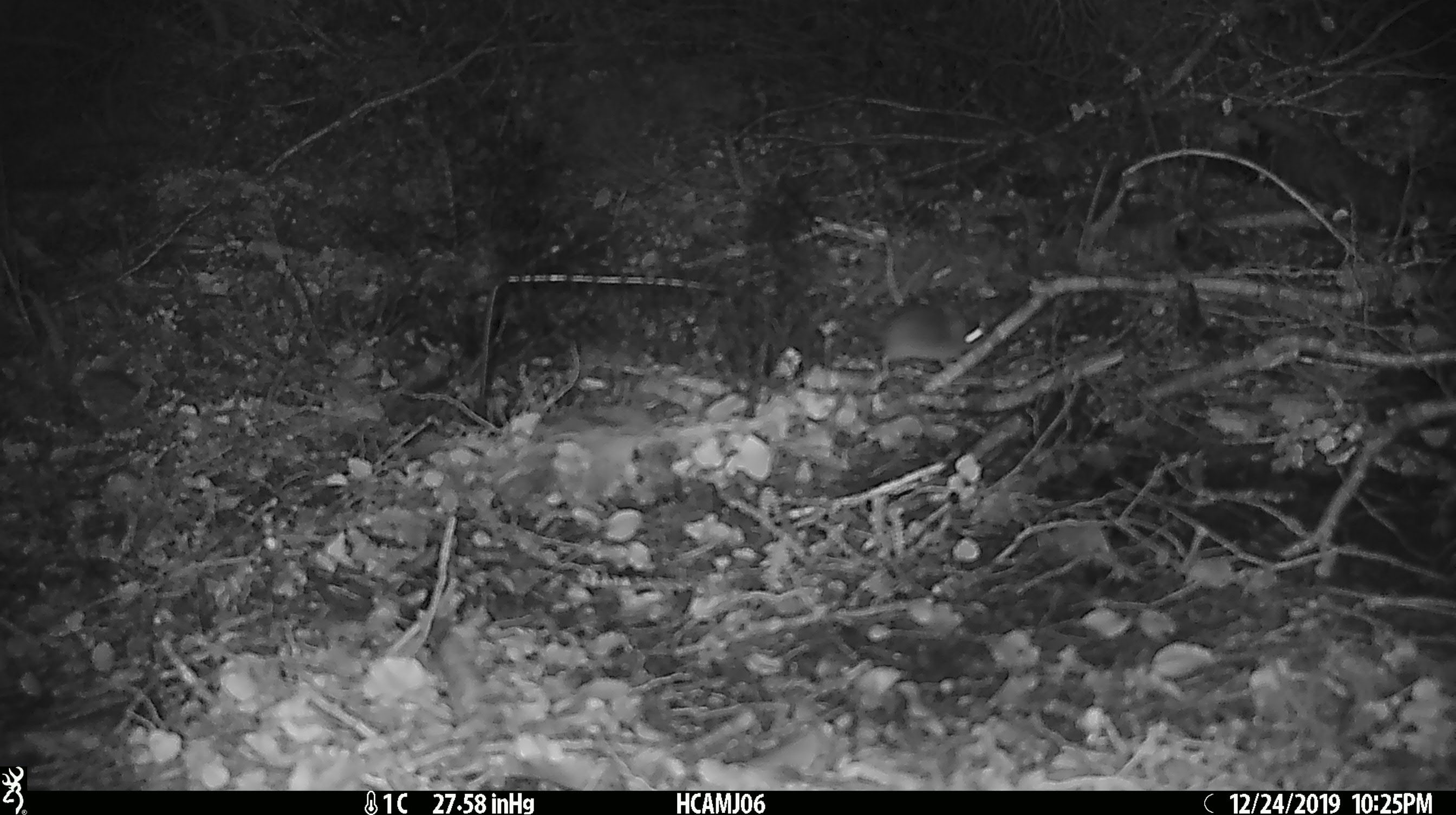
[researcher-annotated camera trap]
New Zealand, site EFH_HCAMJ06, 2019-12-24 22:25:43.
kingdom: Animalia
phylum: Chordata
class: Mammalia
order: Rodentia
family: Muridae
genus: Mus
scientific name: Mus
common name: mouse